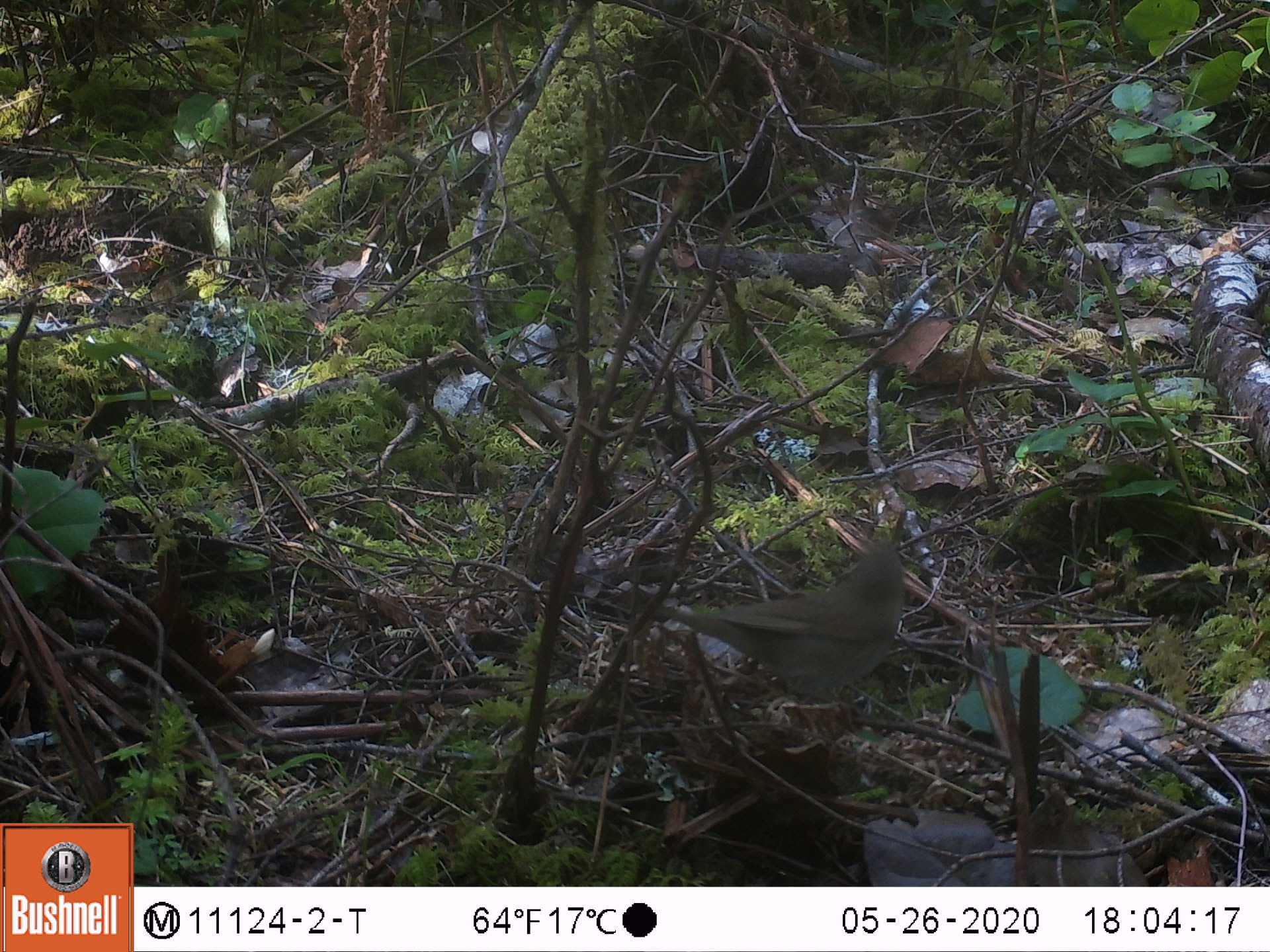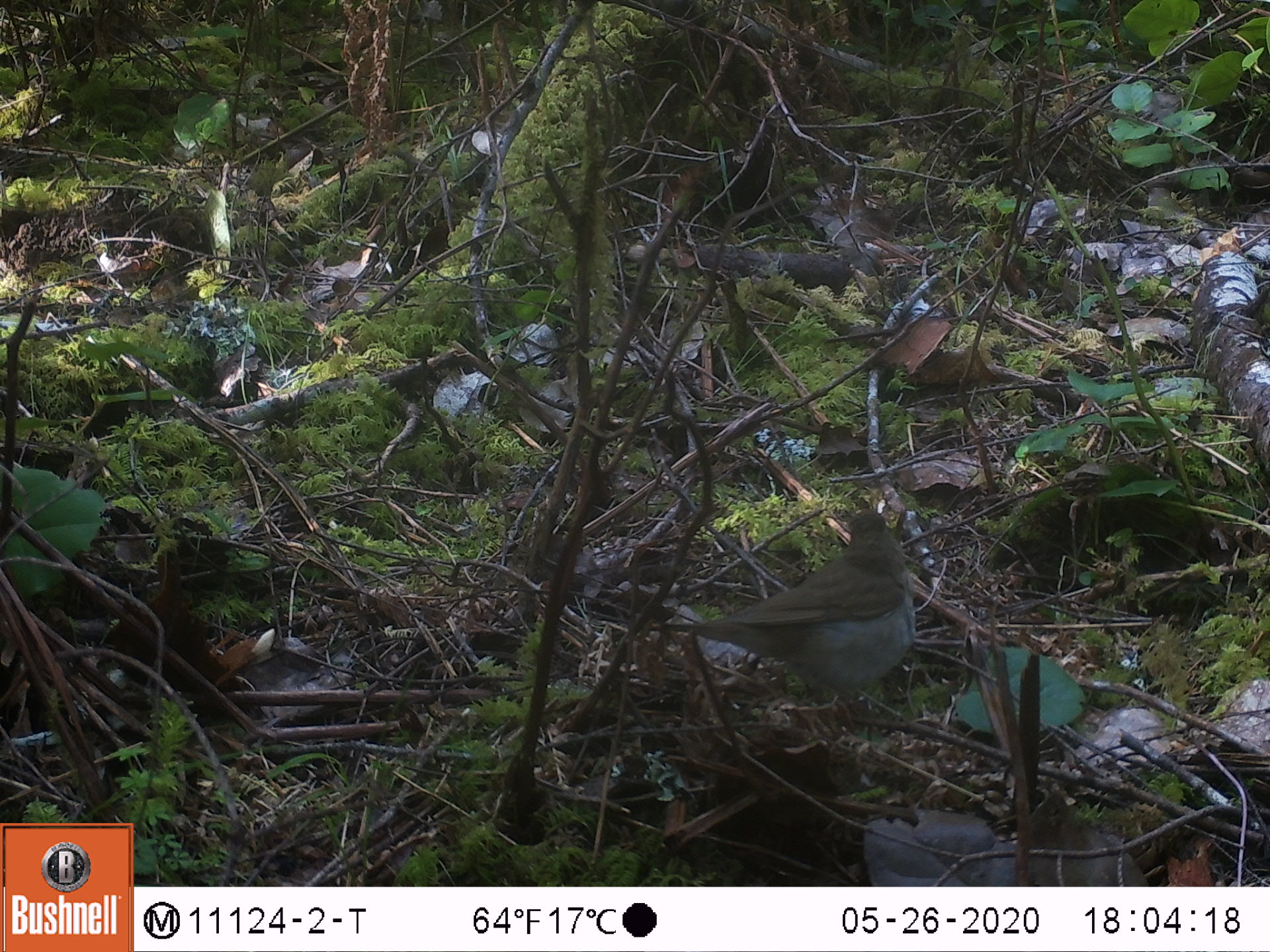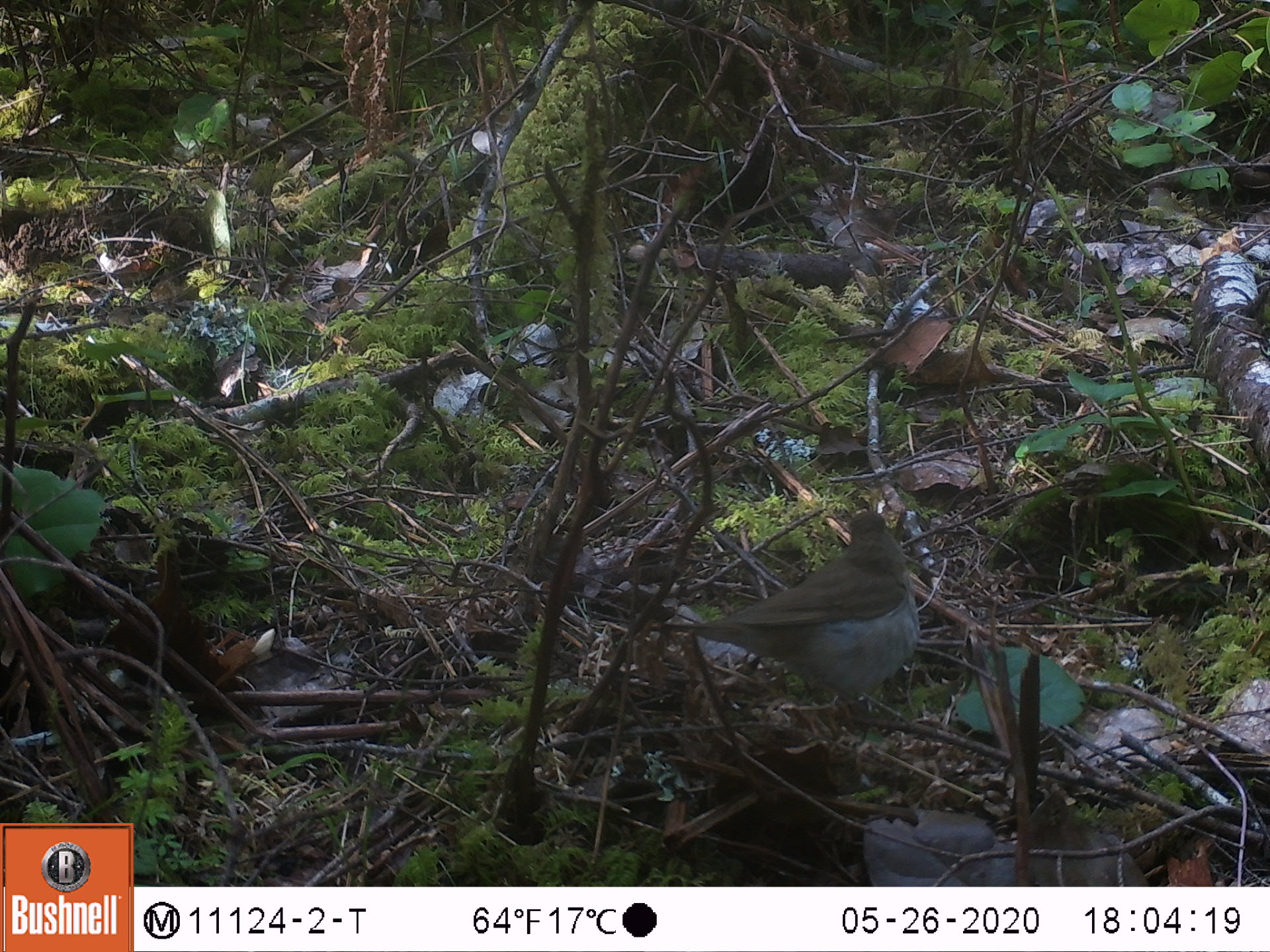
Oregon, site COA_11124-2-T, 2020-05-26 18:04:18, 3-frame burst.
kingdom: Animalia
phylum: Chordata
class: Aves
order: Passeriformes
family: Turdidae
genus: Catharus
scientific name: Catharus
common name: brown thrushes and nightingale-thrushes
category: catharus species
Catharus species (brown thrushes and nightingale-thrushes) (Catharus).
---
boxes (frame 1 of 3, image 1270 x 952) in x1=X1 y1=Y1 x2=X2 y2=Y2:
catharus species: x1=631 y1=526 x2=928 y2=758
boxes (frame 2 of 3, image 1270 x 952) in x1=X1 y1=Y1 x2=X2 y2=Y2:
catharus species: x1=641 y1=494 x2=938 y2=751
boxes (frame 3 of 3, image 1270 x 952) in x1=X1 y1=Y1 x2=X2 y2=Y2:
catharus species: x1=632 y1=492 x2=933 y2=746